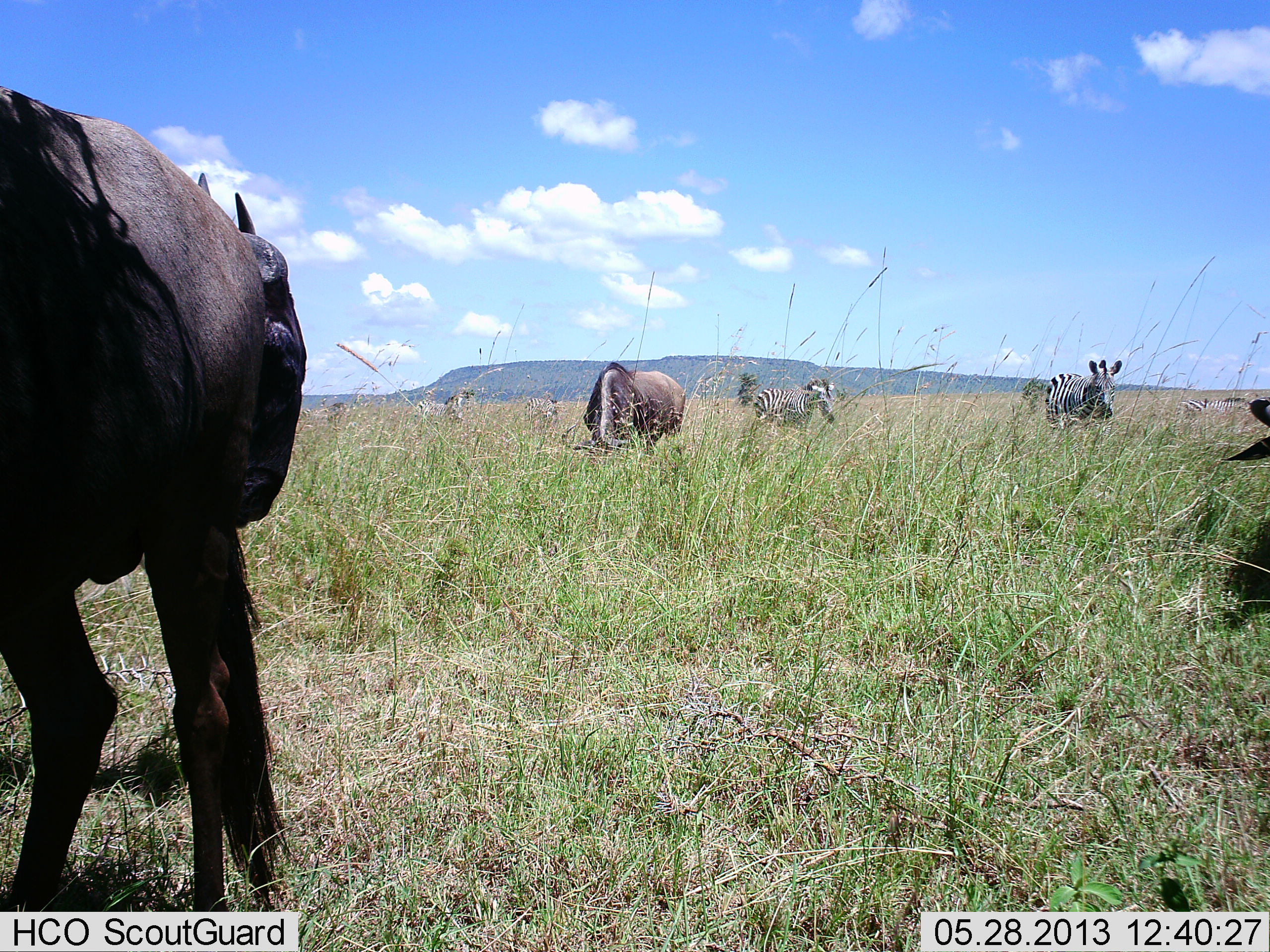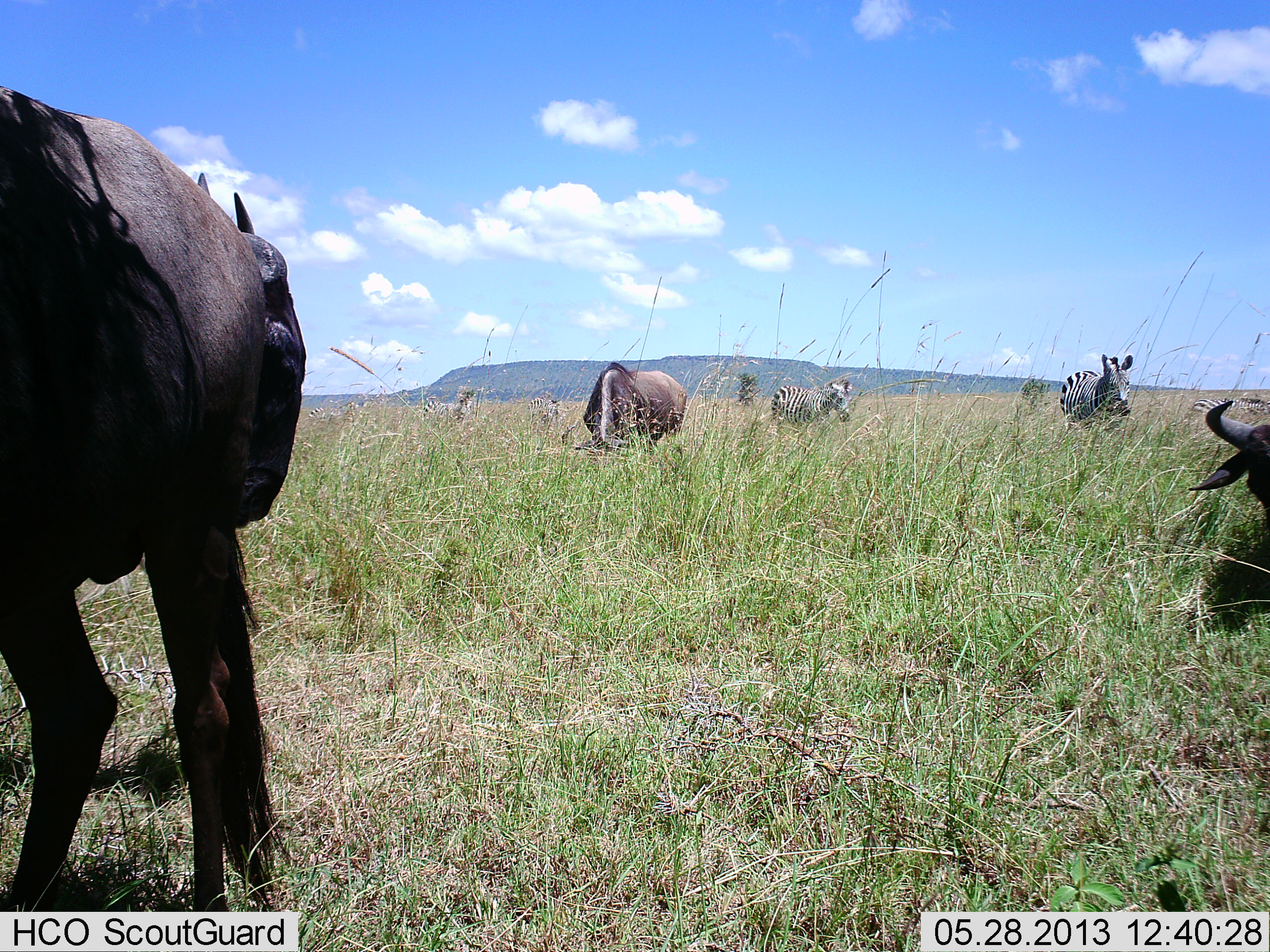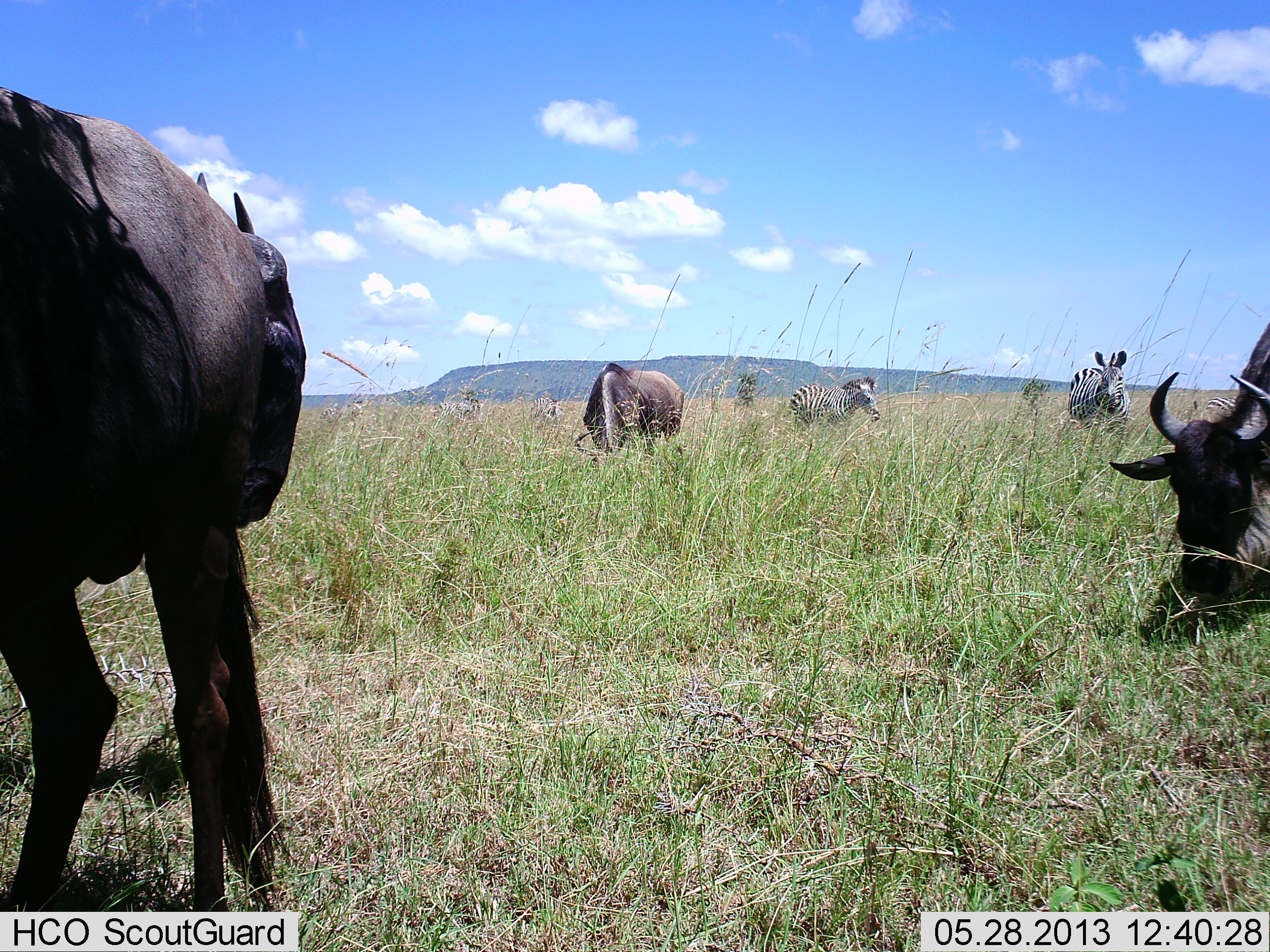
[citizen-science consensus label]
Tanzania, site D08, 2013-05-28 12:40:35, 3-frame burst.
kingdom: Animalia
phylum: Chordata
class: Mammalia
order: Artiodactyla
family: Bovidae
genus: Connochaetes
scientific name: Connochaetes taurinus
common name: blue wildebeest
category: wildebeest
Wildebeest (blue wildebeest) (Connochaetes taurinus), count 3. Behavior (volunteer vote fractions): standing 82%, resting 0%, moving 36%, interacting 0%. Young present (vote fraction): 0%. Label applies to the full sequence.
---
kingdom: Animalia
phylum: Chordata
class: Mammalia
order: Perissodactyla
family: Equidae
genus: Equus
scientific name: Equus quagga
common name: plains zebra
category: zebra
Zebra (plains zebra) (Equus quagga), count 4. Behavior (volunteer vote fractions): standing 30%, resting 0%, moving 80%, interacting 0%. Young present (vote fraction): 0%. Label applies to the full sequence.